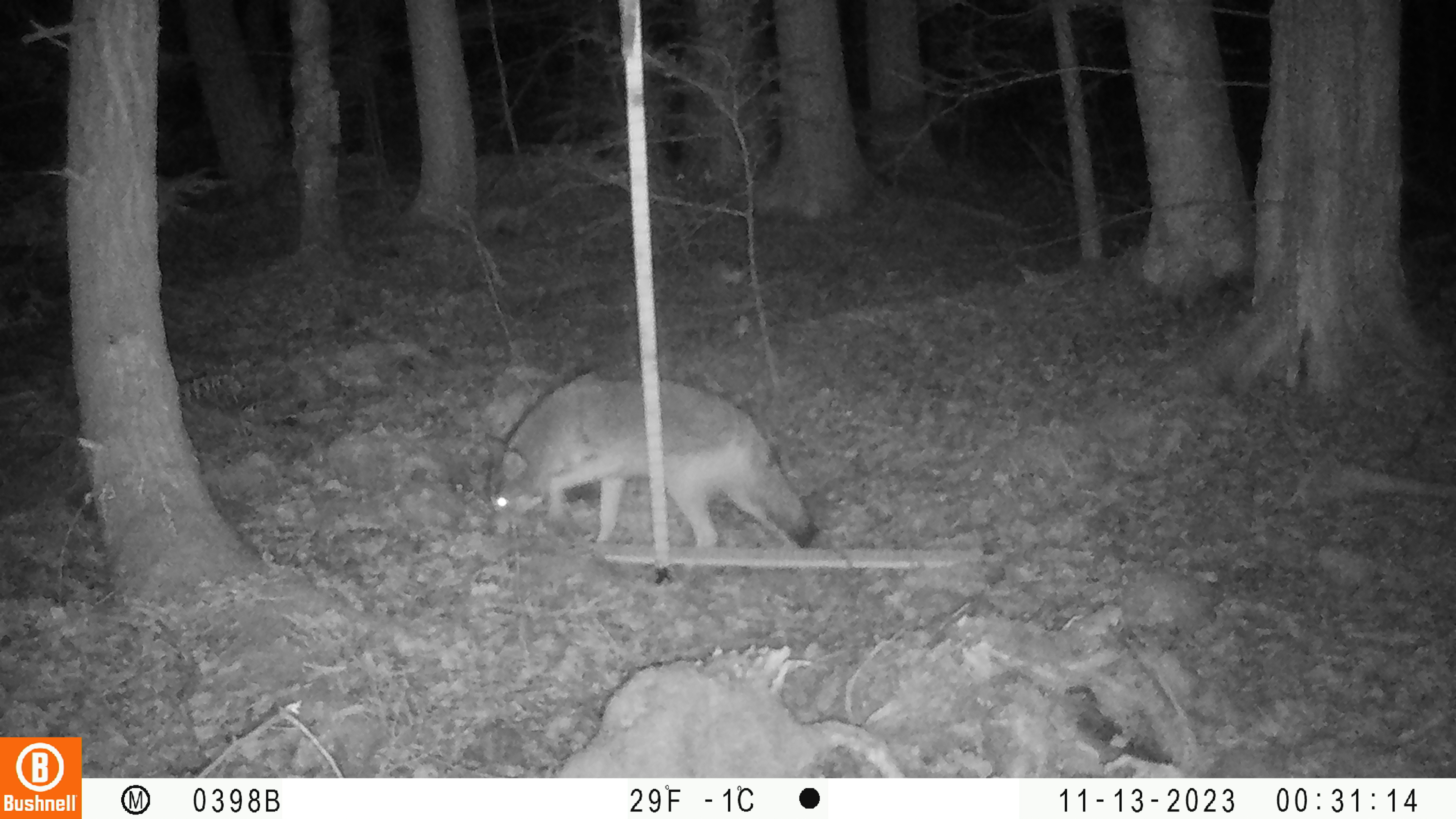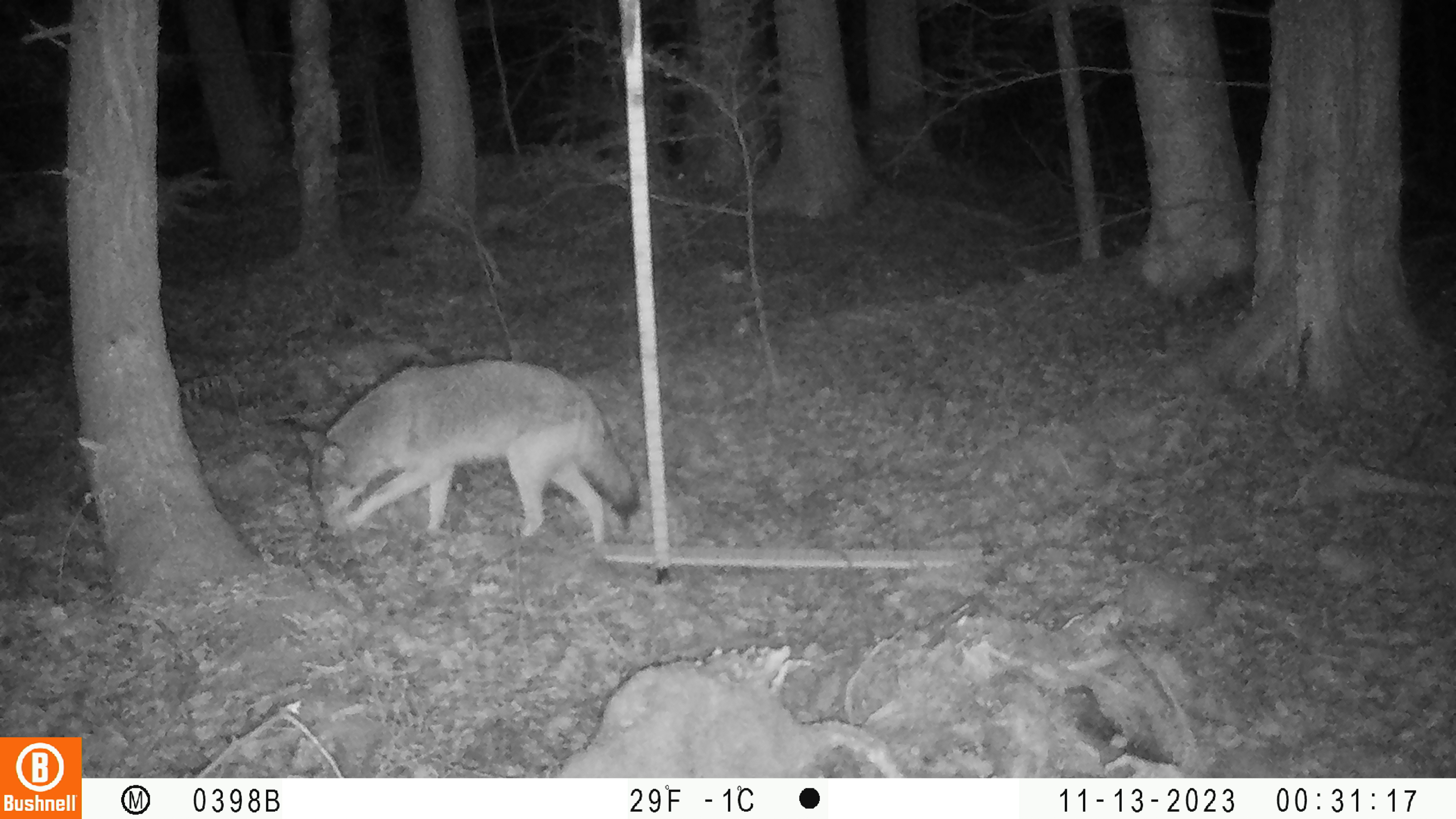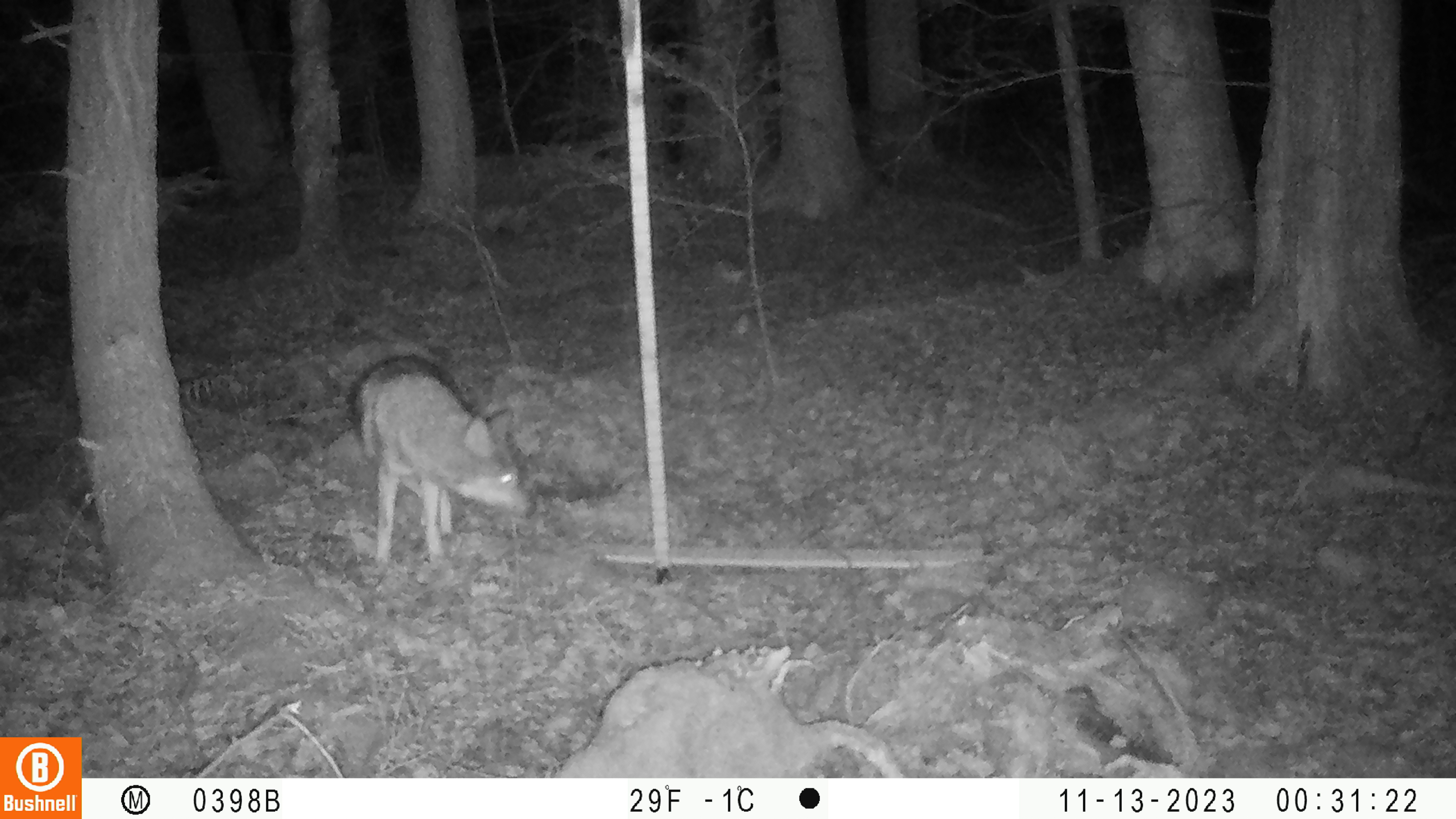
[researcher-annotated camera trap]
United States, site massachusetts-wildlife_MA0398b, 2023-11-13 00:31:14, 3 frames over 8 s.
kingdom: Animalia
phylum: Chordata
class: Mammalia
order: Carnivora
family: Canidae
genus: Canis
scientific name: Canis latrans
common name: coyote